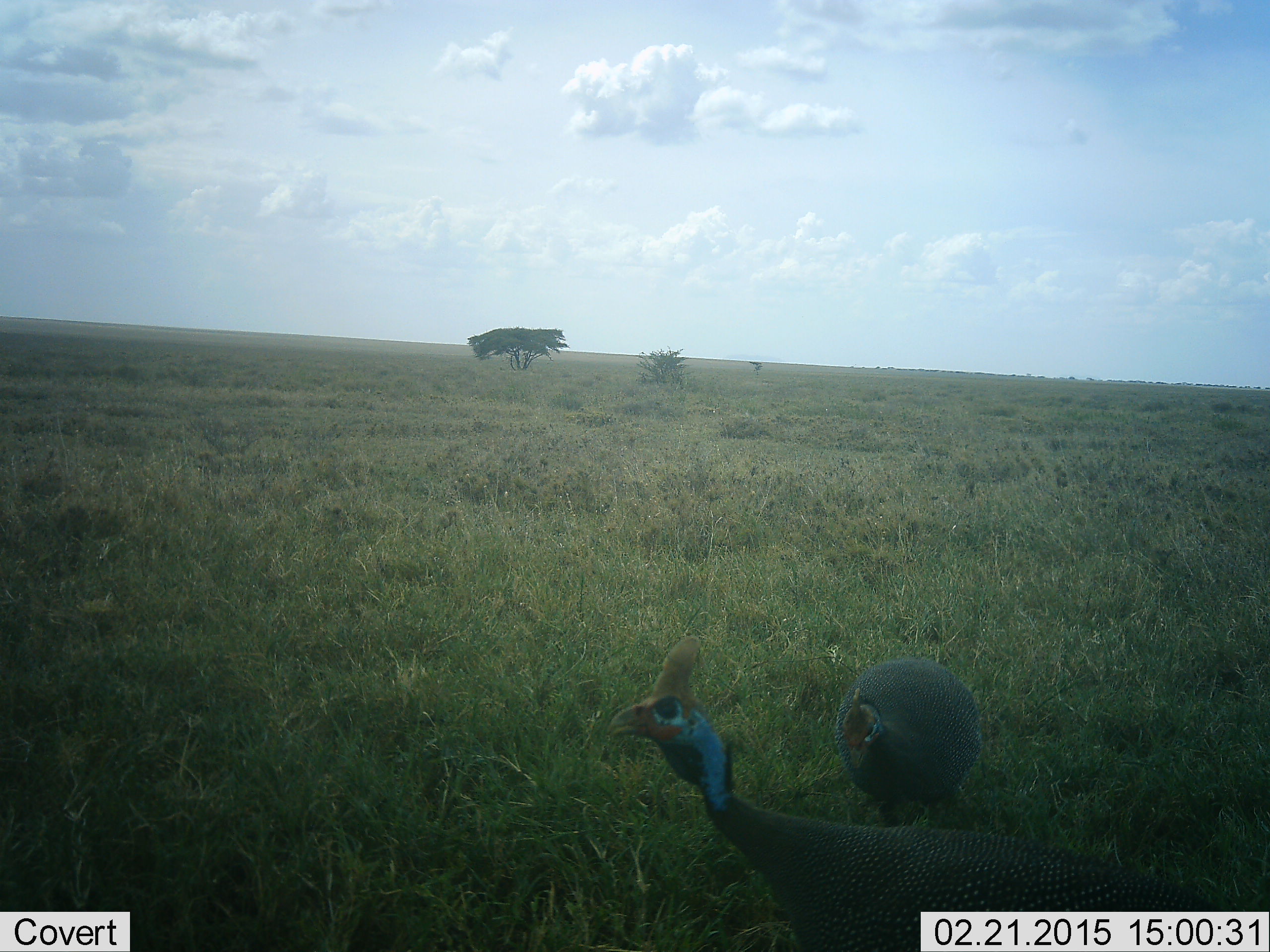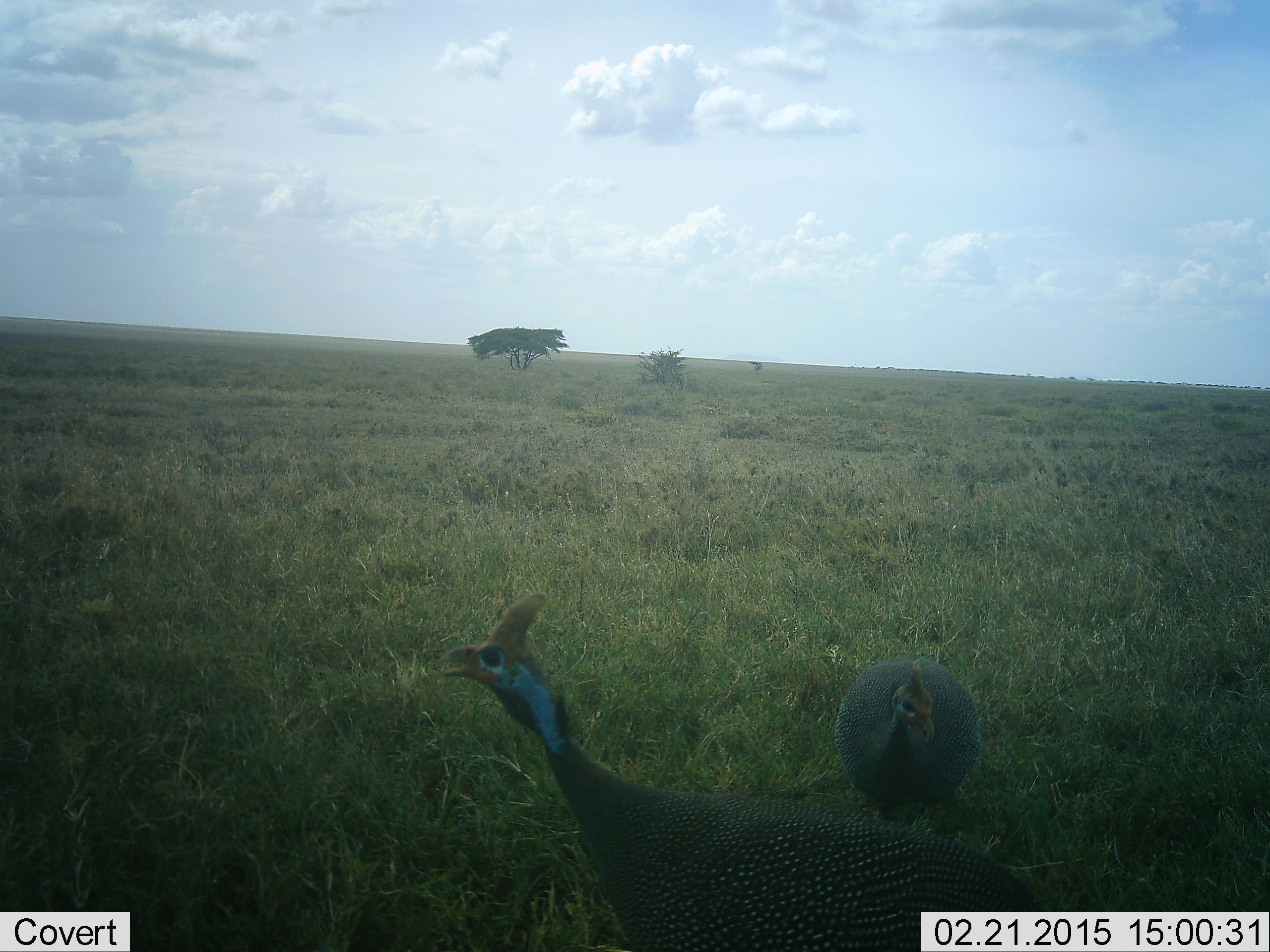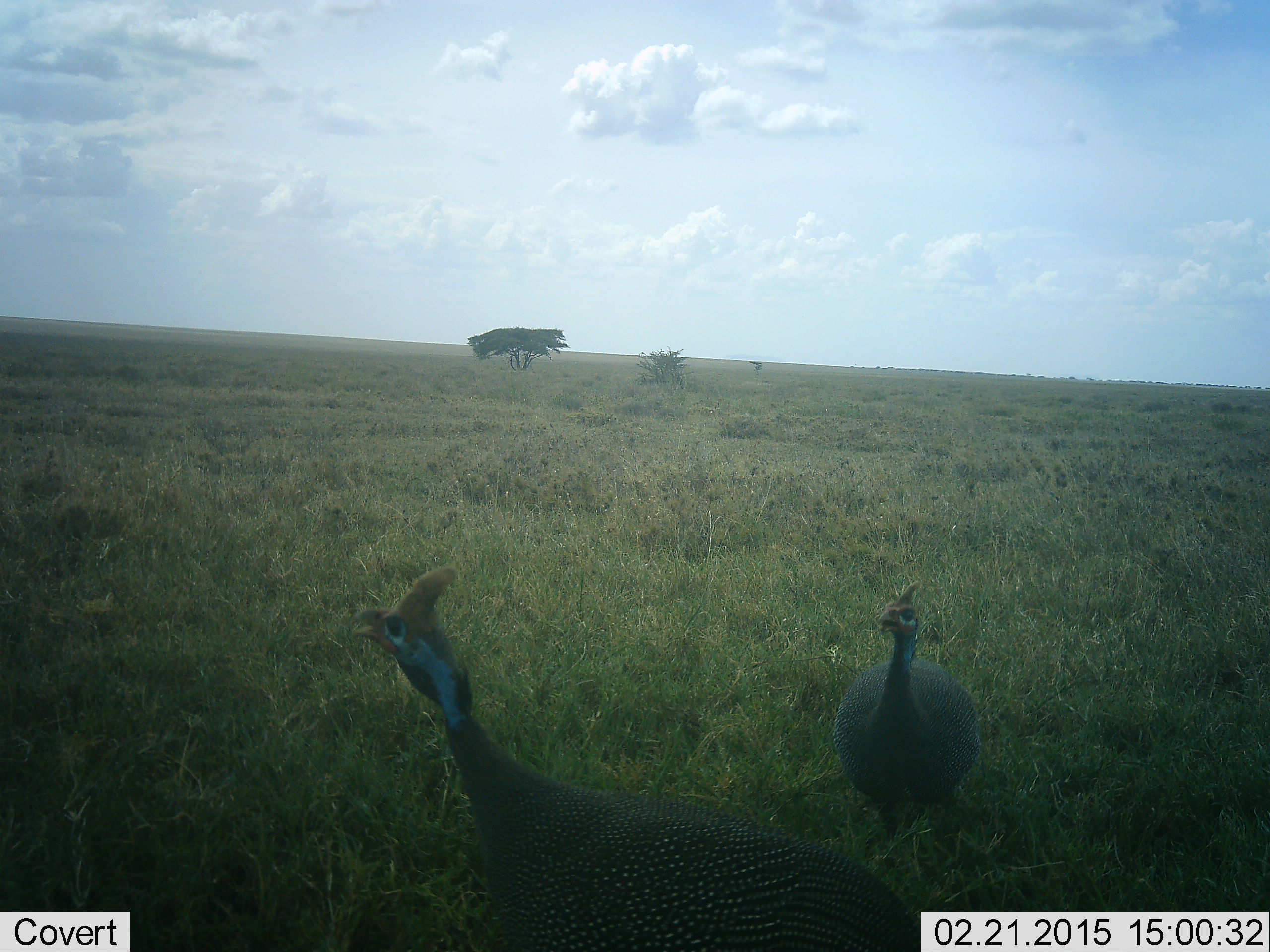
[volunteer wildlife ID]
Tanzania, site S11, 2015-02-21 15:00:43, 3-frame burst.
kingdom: Animalia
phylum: Chordata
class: Aves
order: Galliformes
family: Numididae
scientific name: Numididae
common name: guinea fowl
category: guineafowl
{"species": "guineafowl (guinea fowl) (Numididae)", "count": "2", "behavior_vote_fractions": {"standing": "33%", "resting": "11%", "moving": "78%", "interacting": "0%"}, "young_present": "0%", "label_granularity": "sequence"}